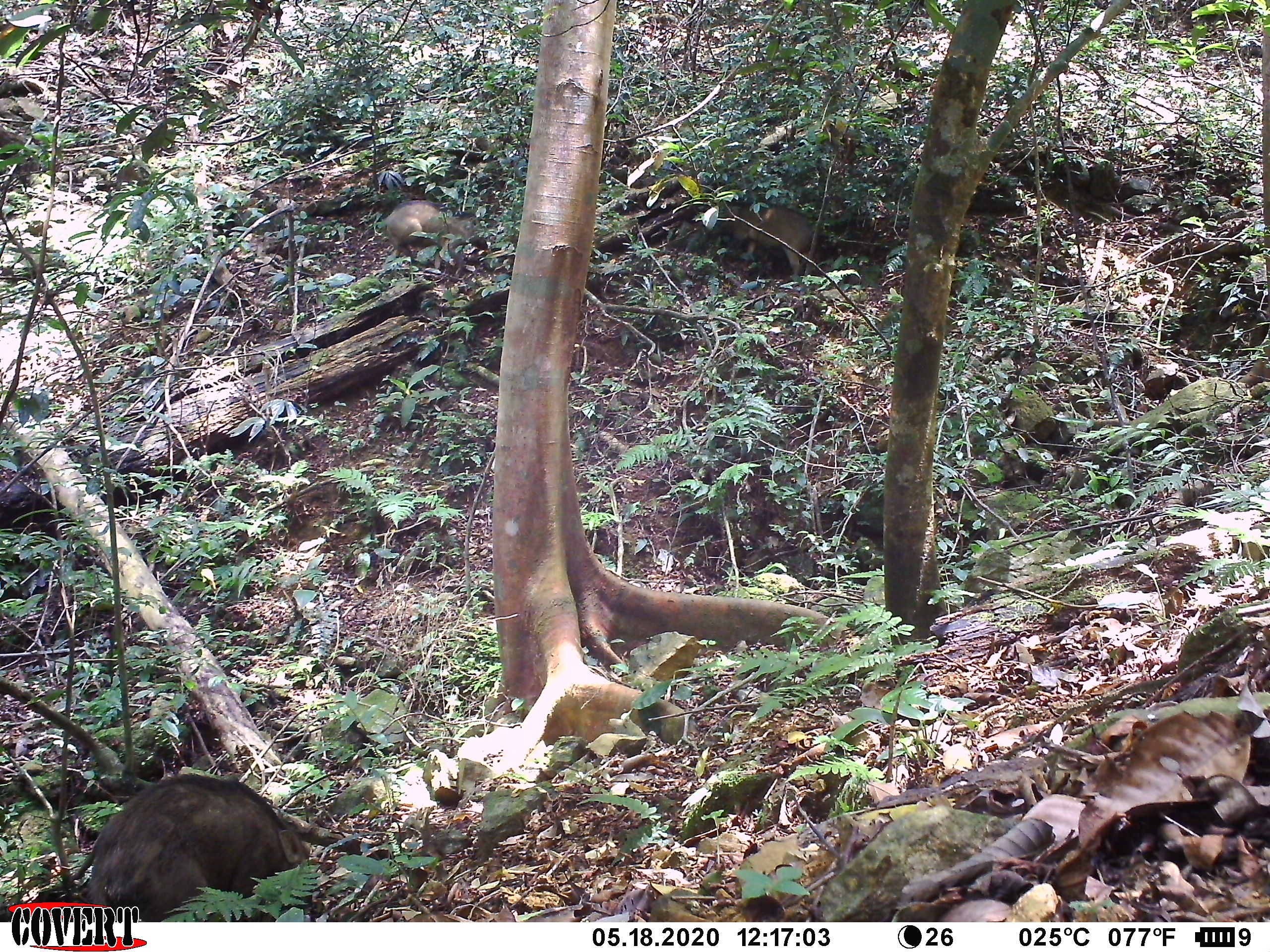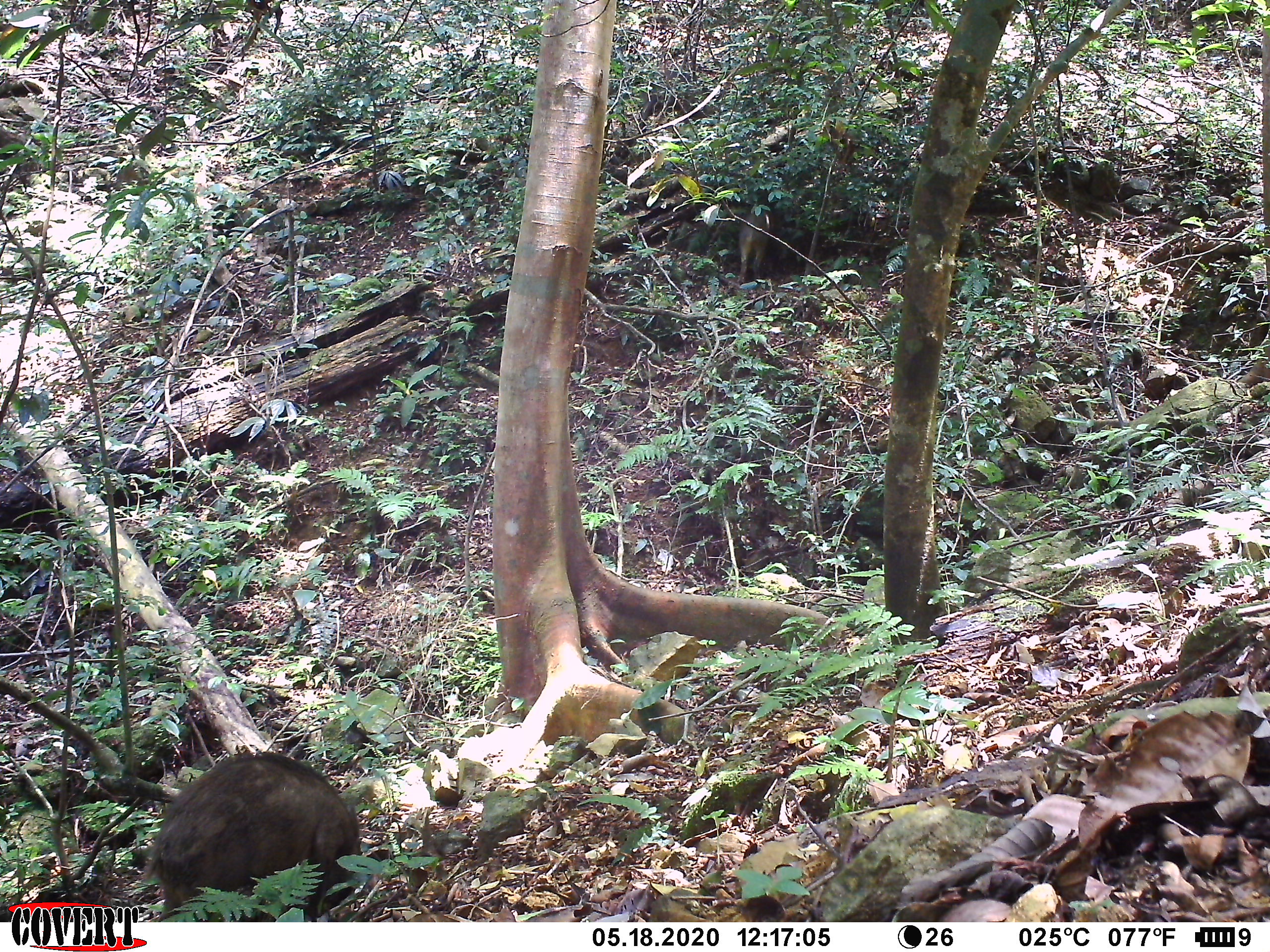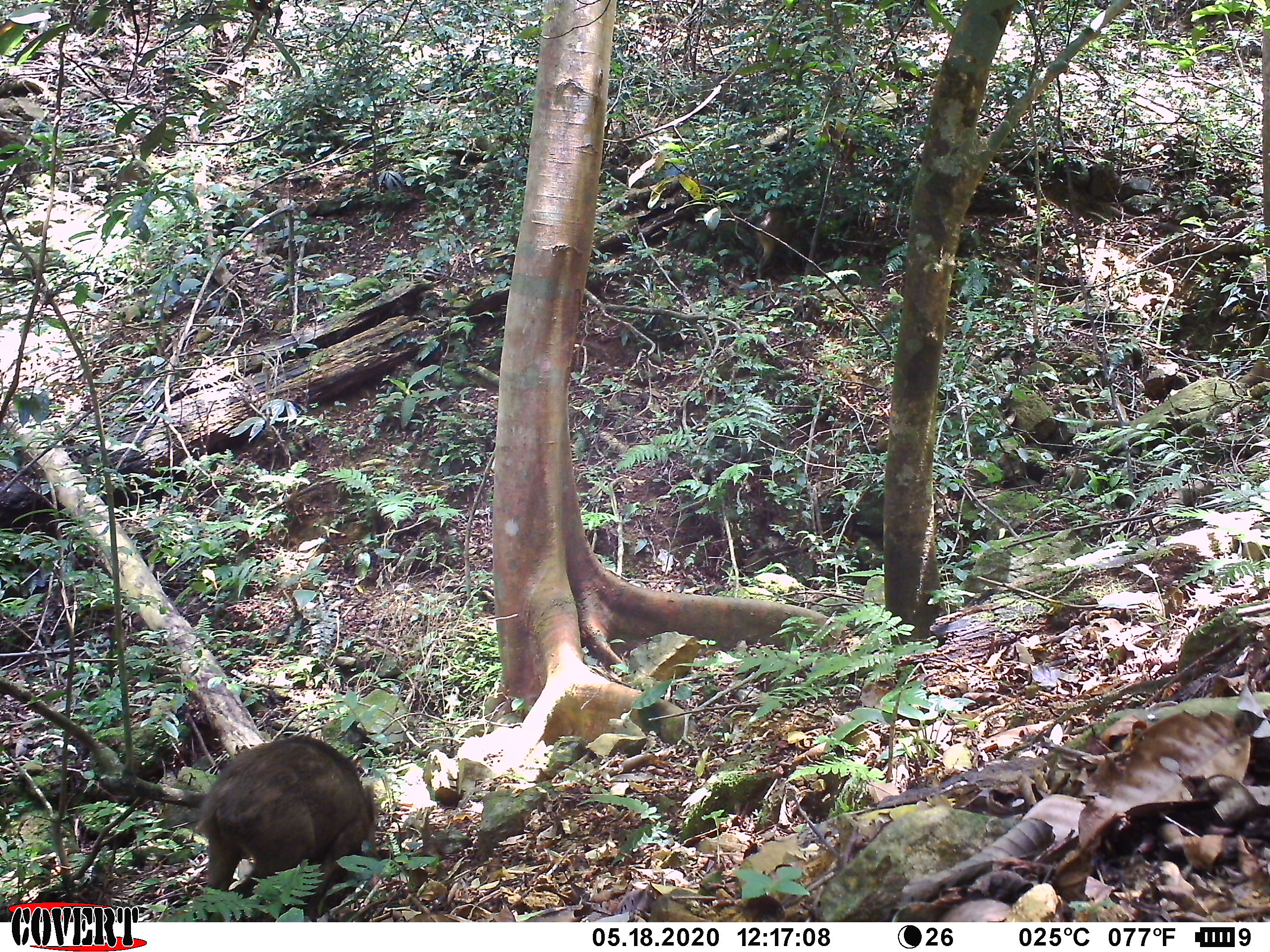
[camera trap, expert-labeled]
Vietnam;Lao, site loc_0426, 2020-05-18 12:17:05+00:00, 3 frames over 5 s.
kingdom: Animalia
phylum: Chordata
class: Mammalia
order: Artiodactyla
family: Suidae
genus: Sus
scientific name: Sus scrofa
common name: eurasian wild pig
Eurasian wild pig (Sus scrofa). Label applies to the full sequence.